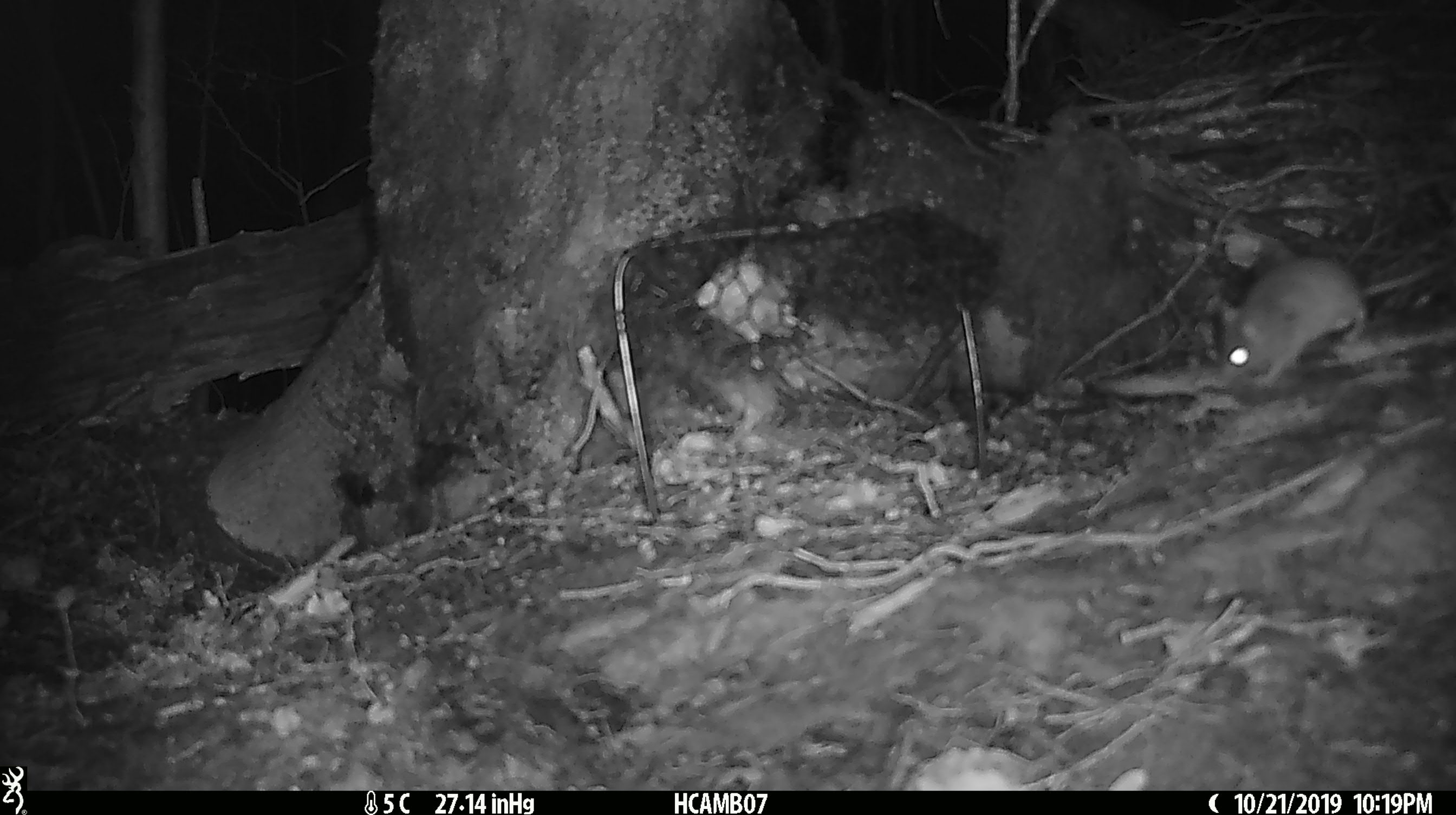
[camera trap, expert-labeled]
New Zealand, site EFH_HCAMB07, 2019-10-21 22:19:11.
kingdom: Animalia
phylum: Chordata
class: Mammalia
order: Rodentia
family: Muridae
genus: Mus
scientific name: Mus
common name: mouse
Mouse (Mus).